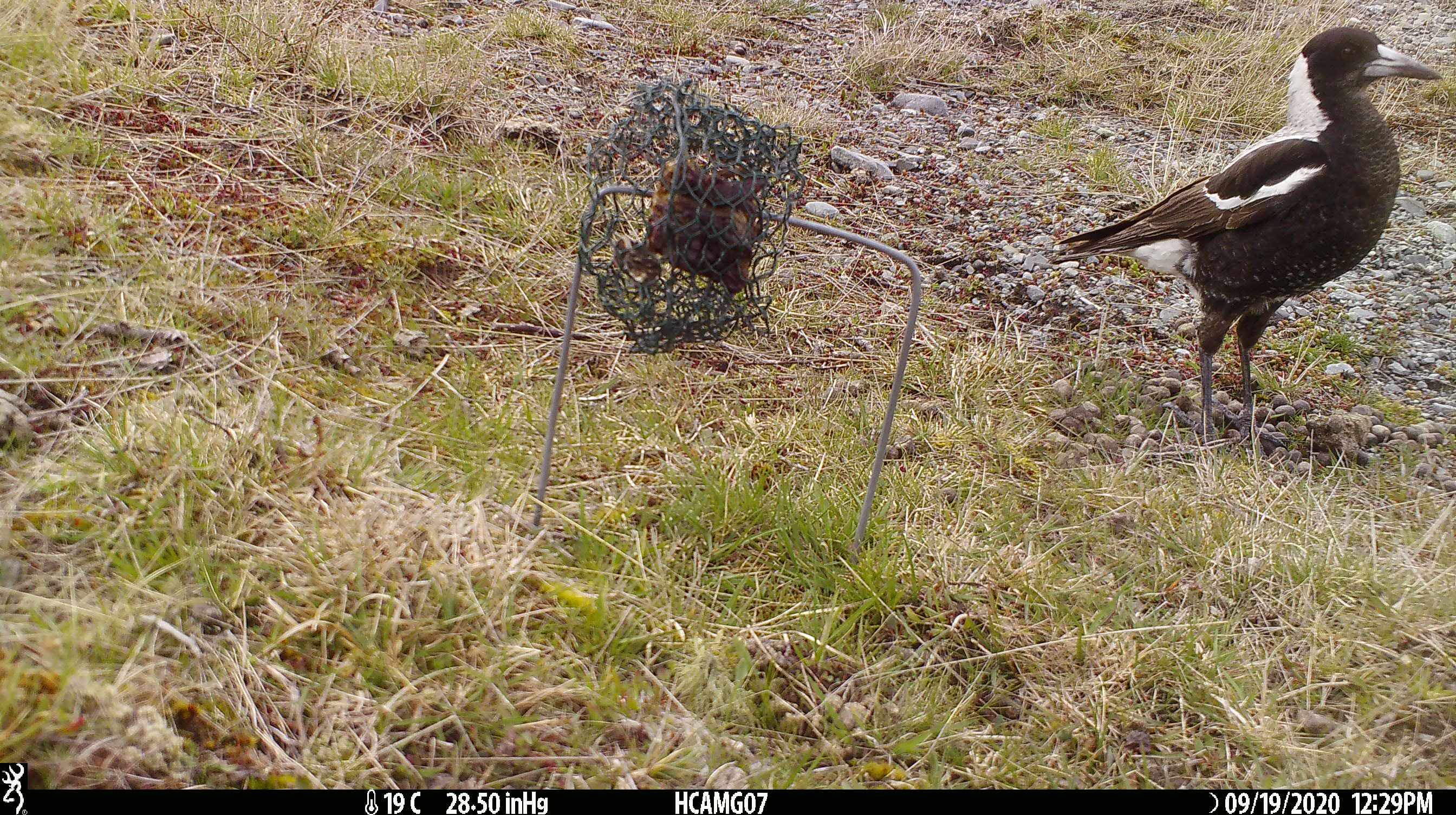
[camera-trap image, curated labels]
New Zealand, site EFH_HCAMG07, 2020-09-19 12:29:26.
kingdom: Animalia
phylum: Chordata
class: Aves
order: Passeriformes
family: Artamidae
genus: Gymnorhina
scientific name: Gymnorhina tibicen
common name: australian magpie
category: magpie